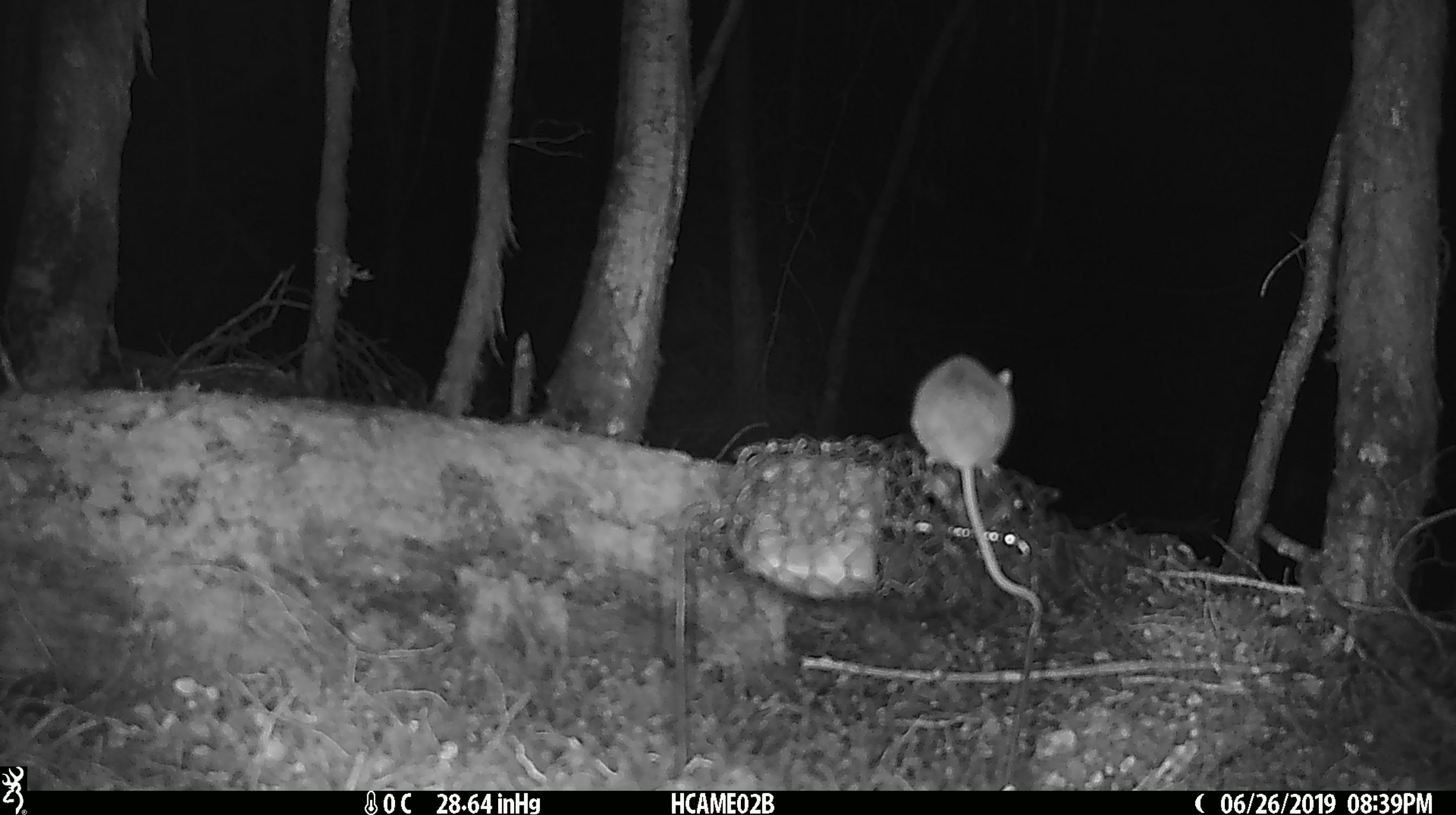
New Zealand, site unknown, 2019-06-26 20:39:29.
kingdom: Animalia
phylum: Chordata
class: Mammalia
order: Rodentia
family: Muridae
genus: Mus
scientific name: Mus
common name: mouse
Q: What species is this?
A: Mouse (Mus).